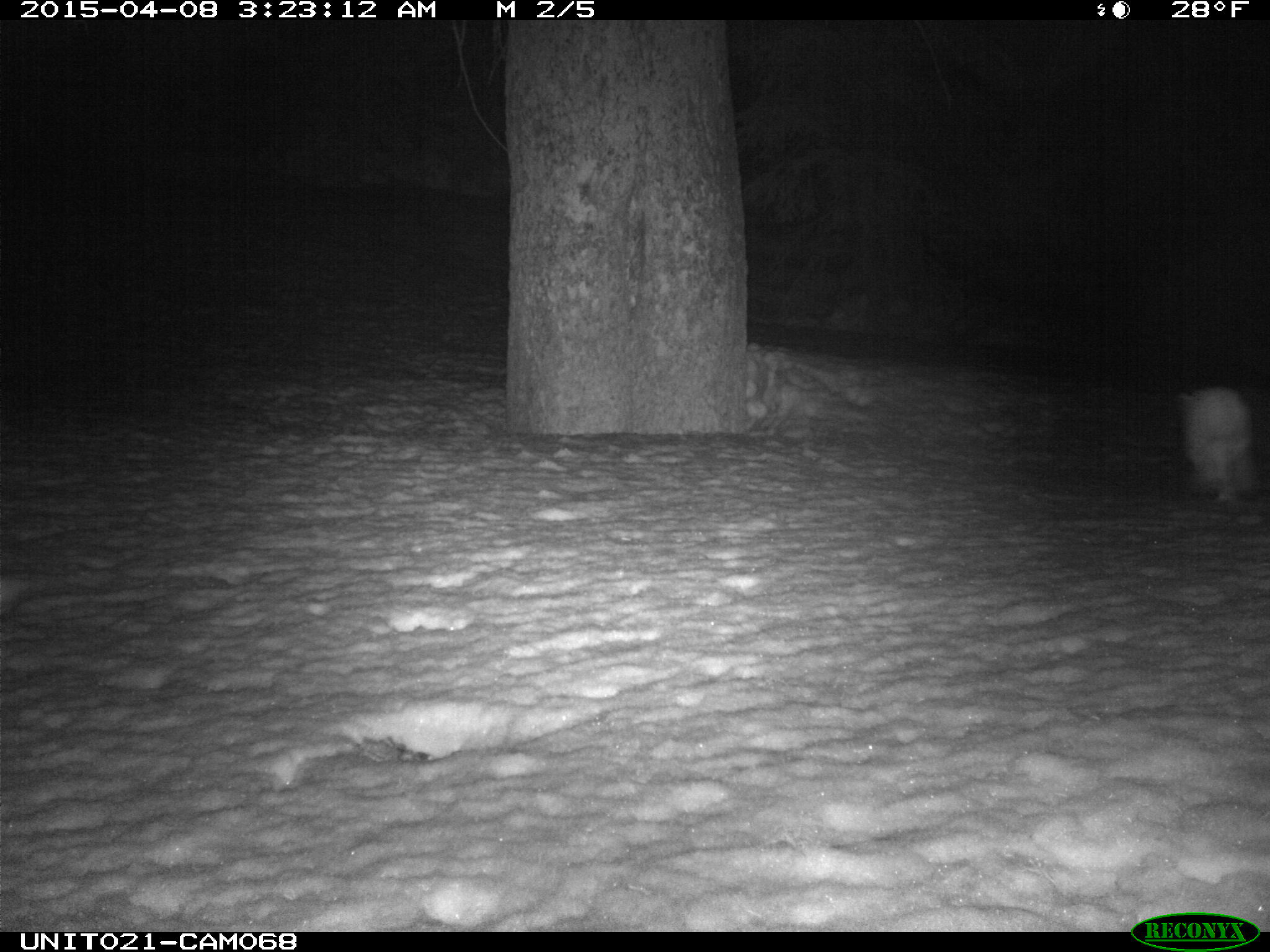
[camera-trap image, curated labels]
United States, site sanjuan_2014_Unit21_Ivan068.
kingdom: Animalia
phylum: Chordata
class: Mammalia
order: Lagomorpha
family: Leporidae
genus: Lepus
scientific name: Lepus americanus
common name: snowshoe hare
Lepus americanus (snowshoe hare).